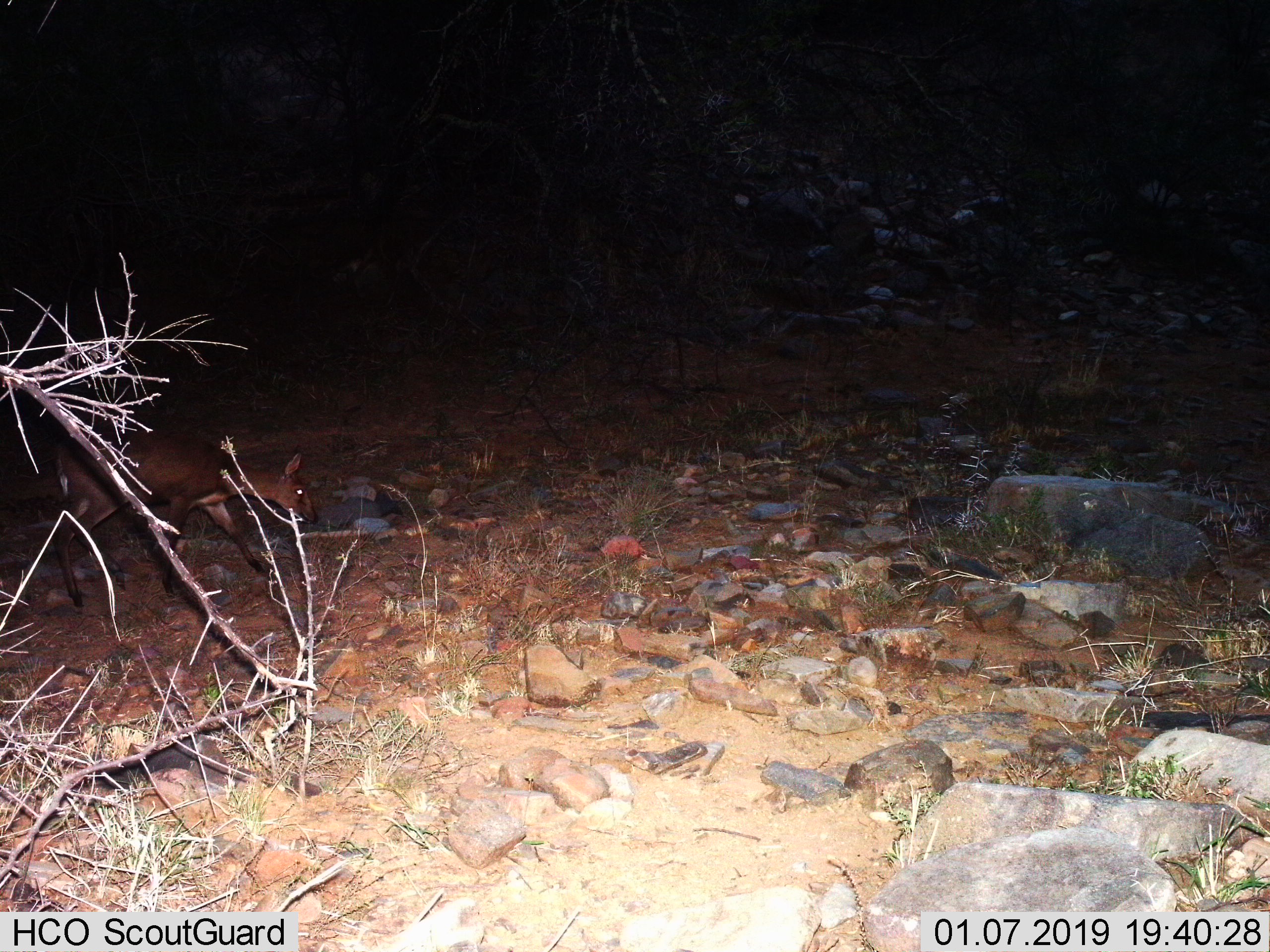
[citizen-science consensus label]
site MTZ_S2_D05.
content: unidentified animal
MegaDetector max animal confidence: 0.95